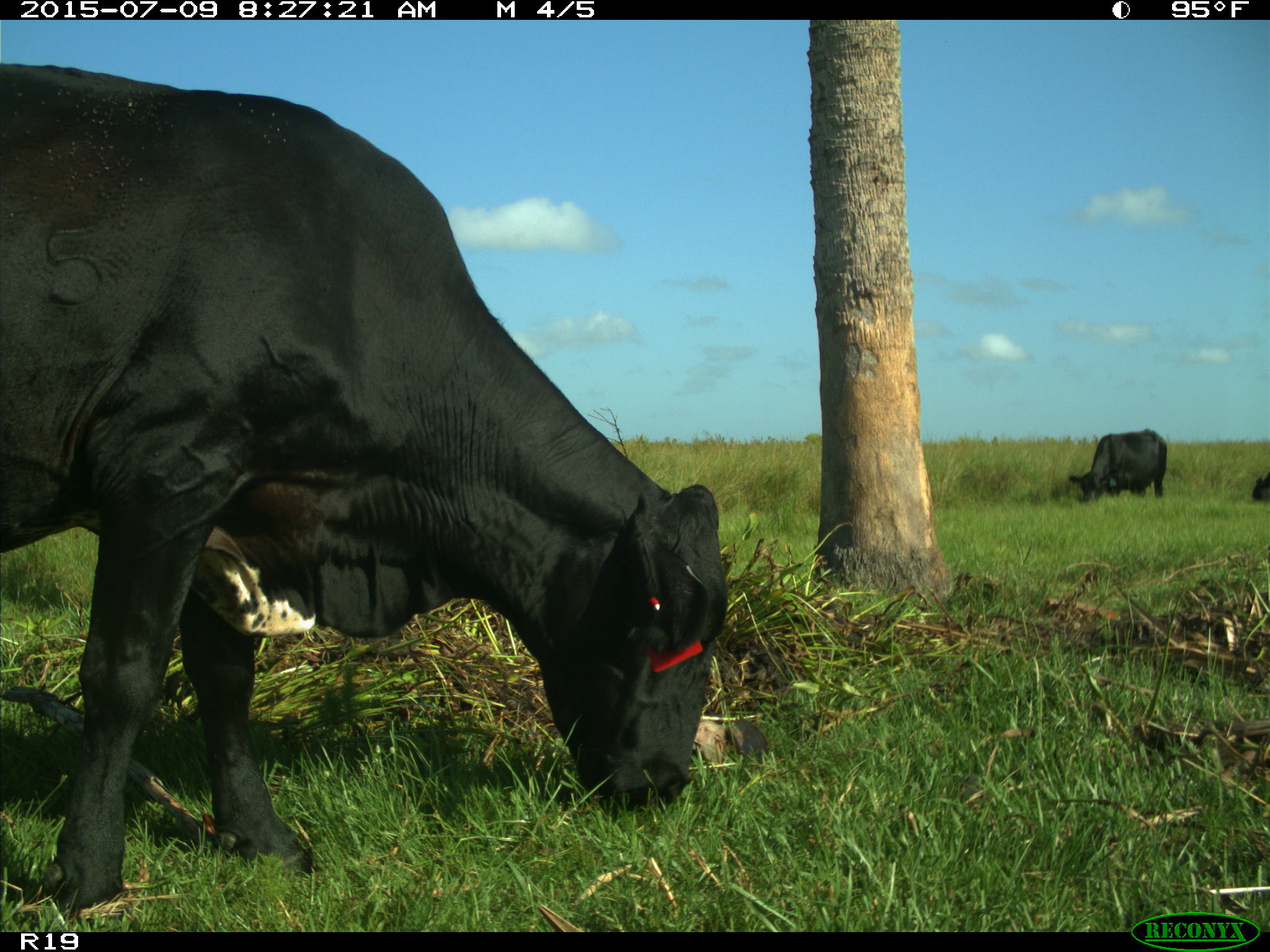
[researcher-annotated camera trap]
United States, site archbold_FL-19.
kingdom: Animalia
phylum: Chordata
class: Mammalia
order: Artiodactyla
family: Bovidae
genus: Bos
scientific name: Bos taurus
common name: domestic cow